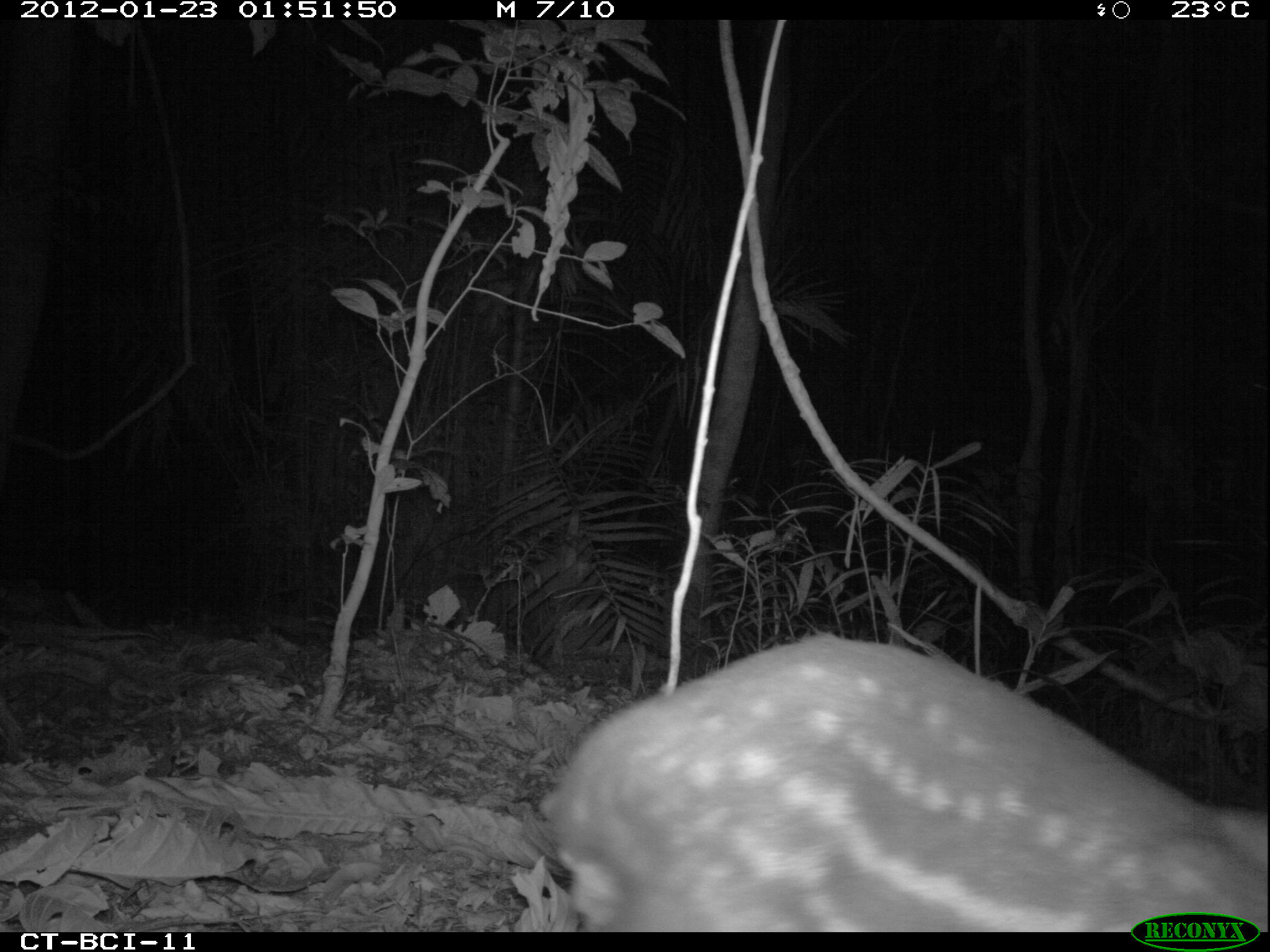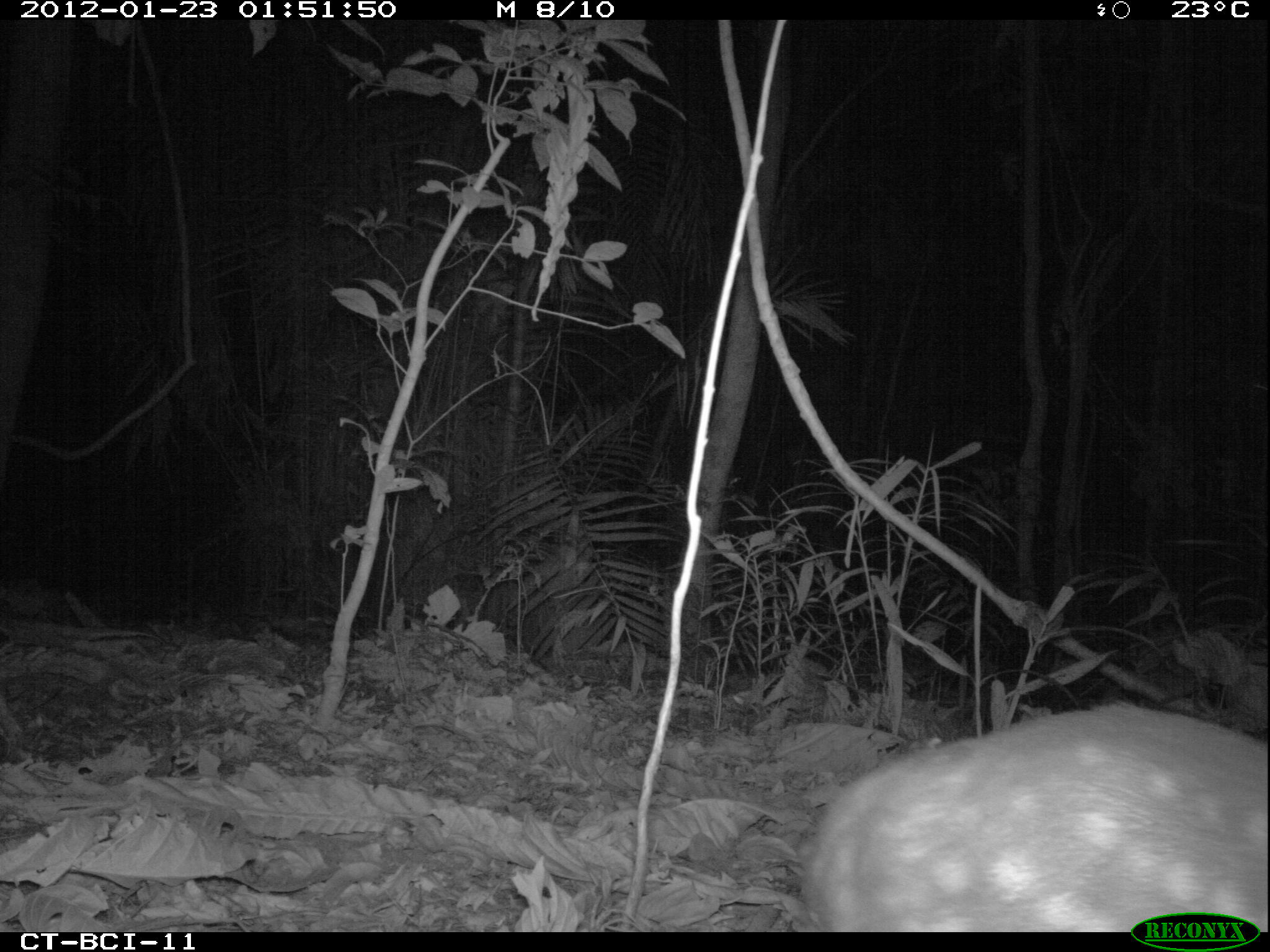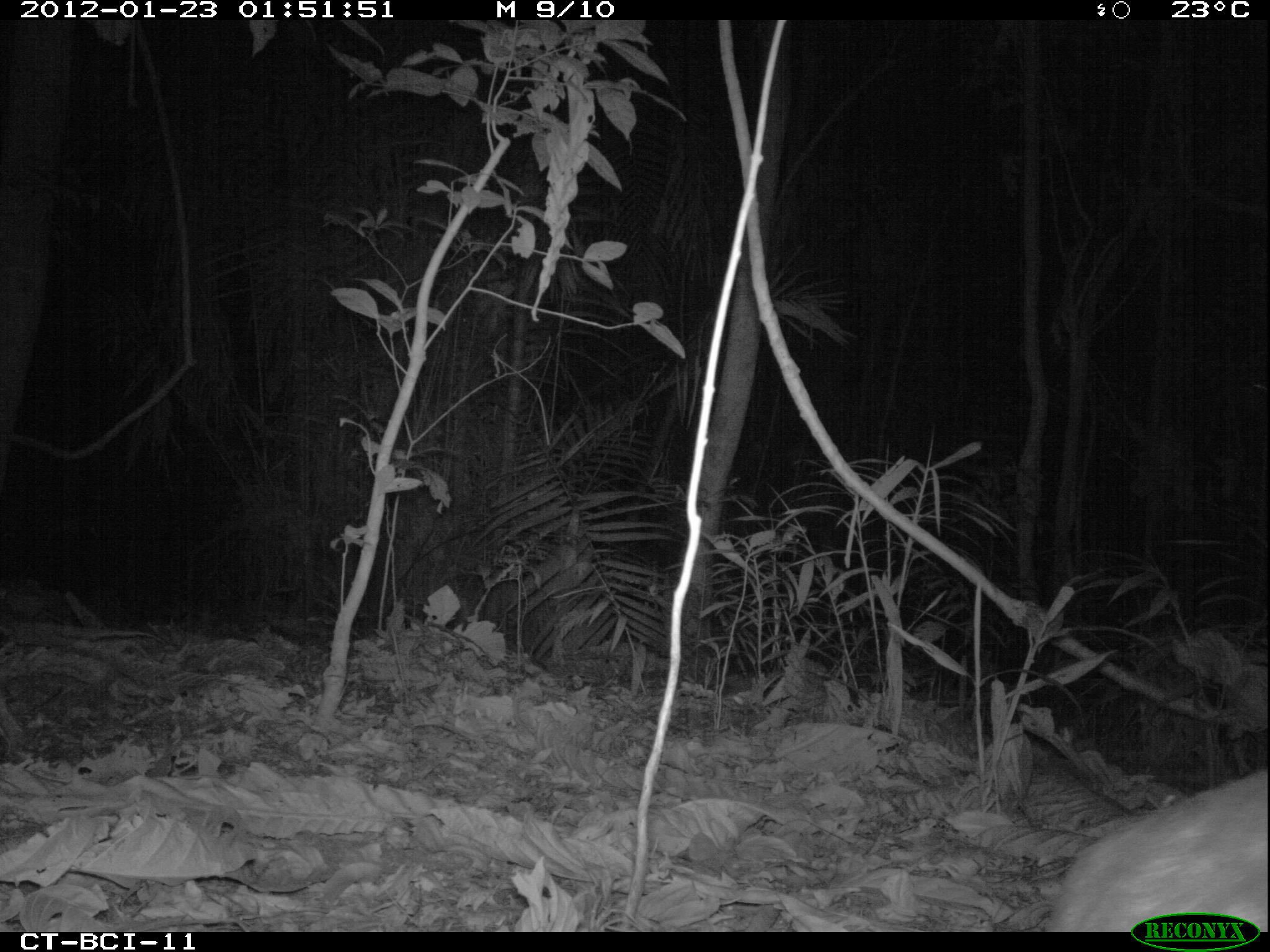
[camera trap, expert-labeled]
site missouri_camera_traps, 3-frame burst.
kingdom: Animalia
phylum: Chordata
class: Mammalia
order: Rodentia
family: Cuniculidae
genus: Cuniculus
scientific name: Cuniculus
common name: paca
Paca (Cuniculus). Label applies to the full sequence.